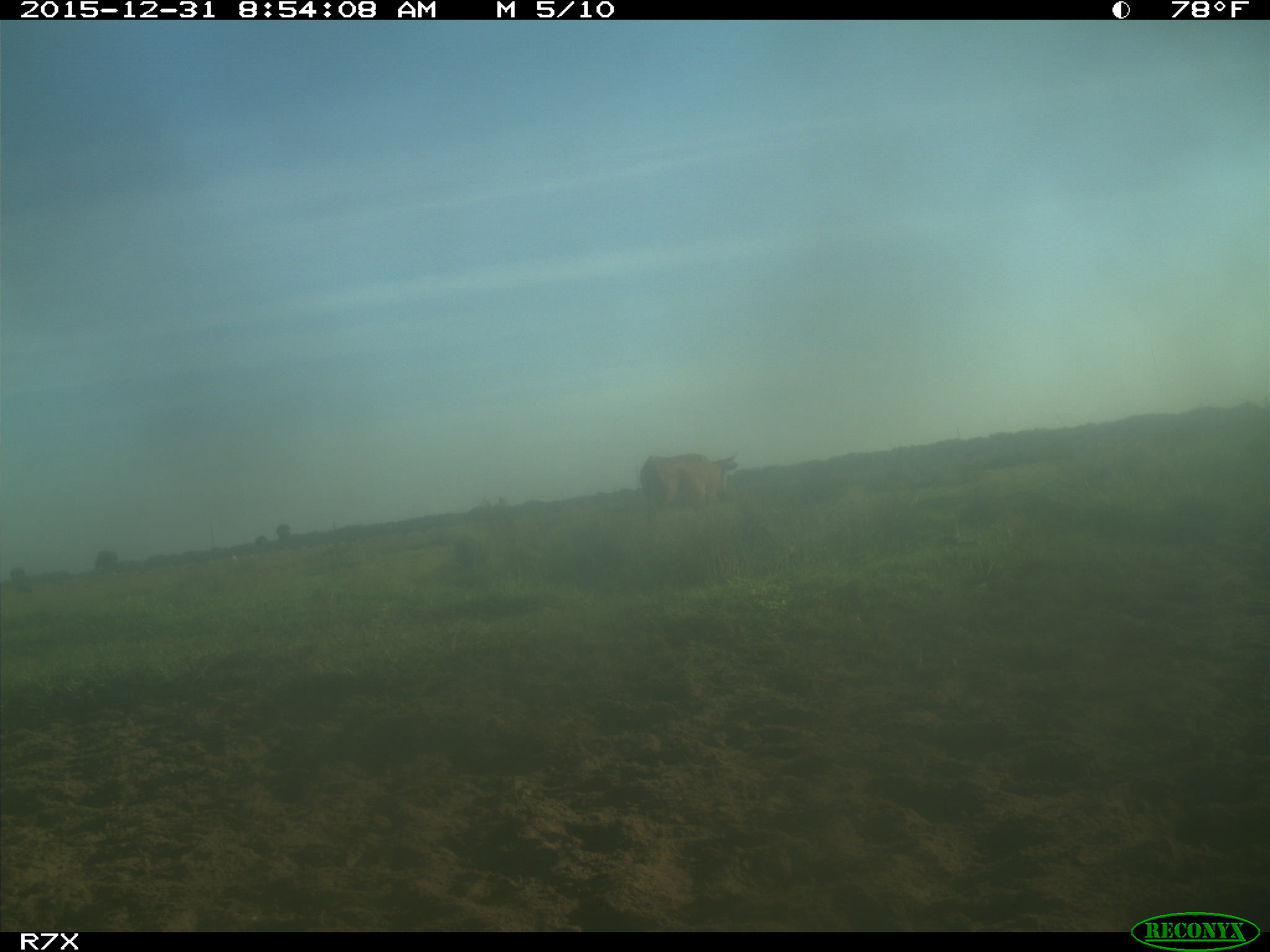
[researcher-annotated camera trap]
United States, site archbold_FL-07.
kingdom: Animalia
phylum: Chordata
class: Mammalia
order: Artiodactyla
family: Bovidae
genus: Bos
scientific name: Bos taurus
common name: domestic cow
Bos taurus (domestic cow).